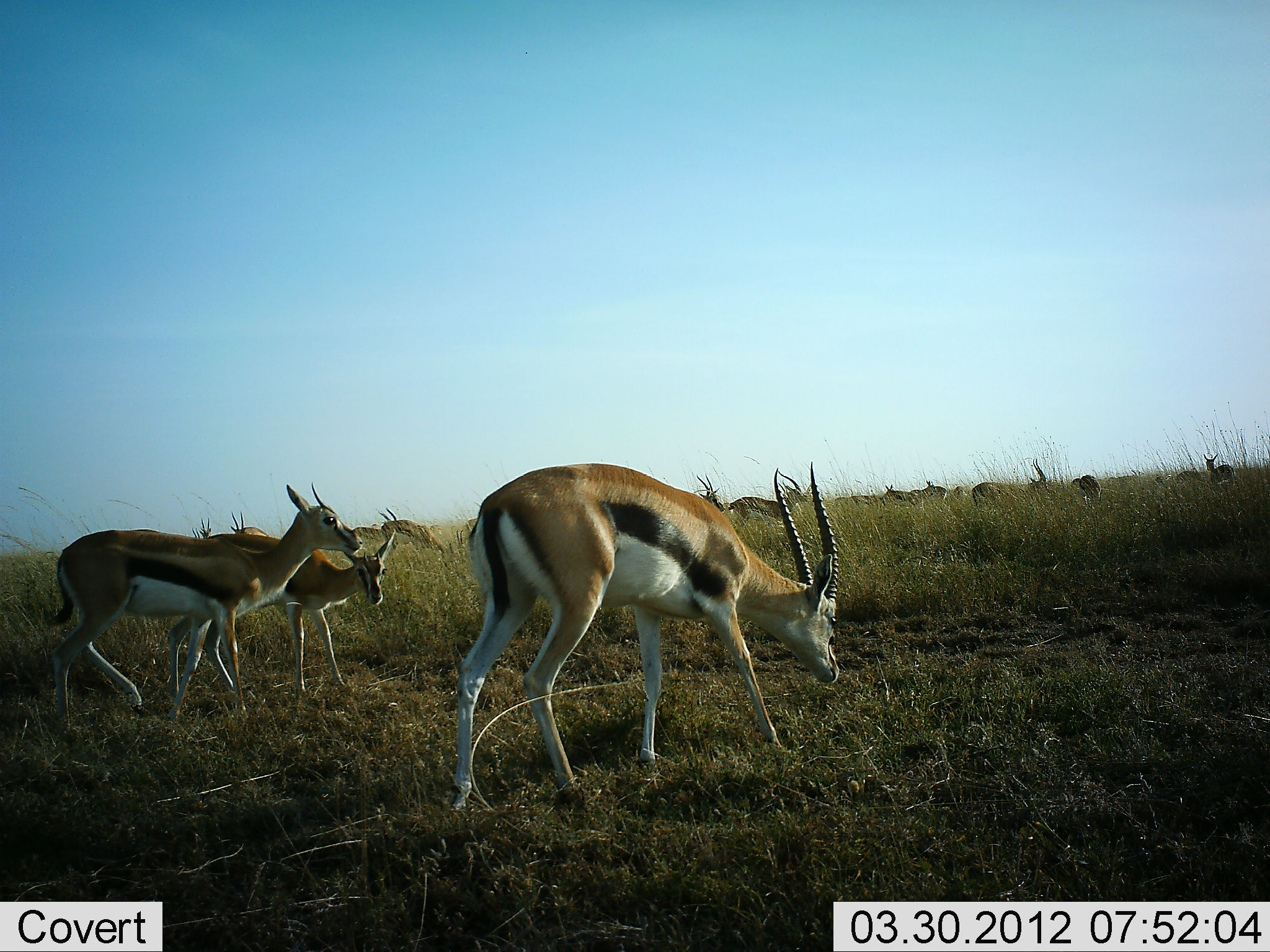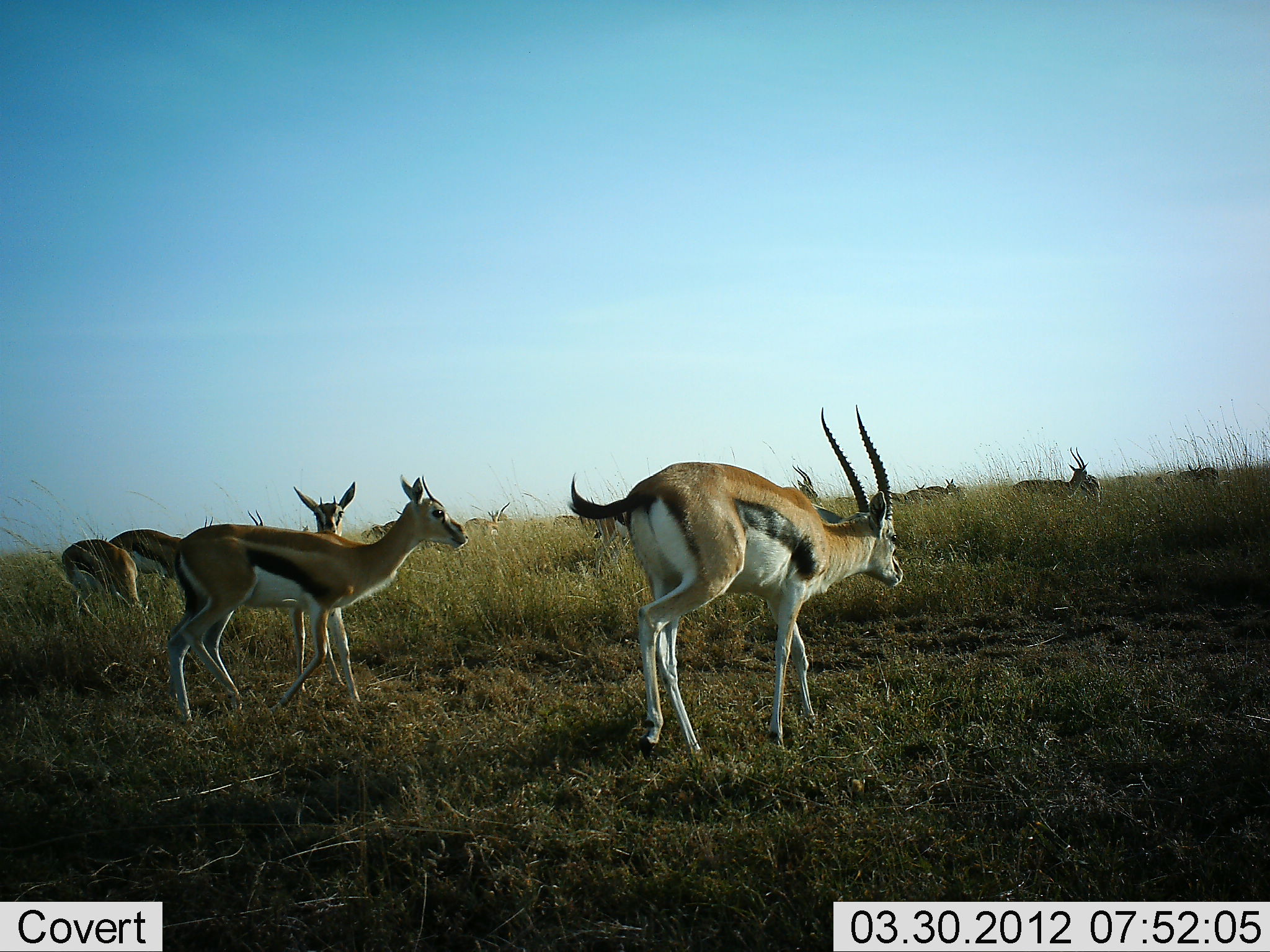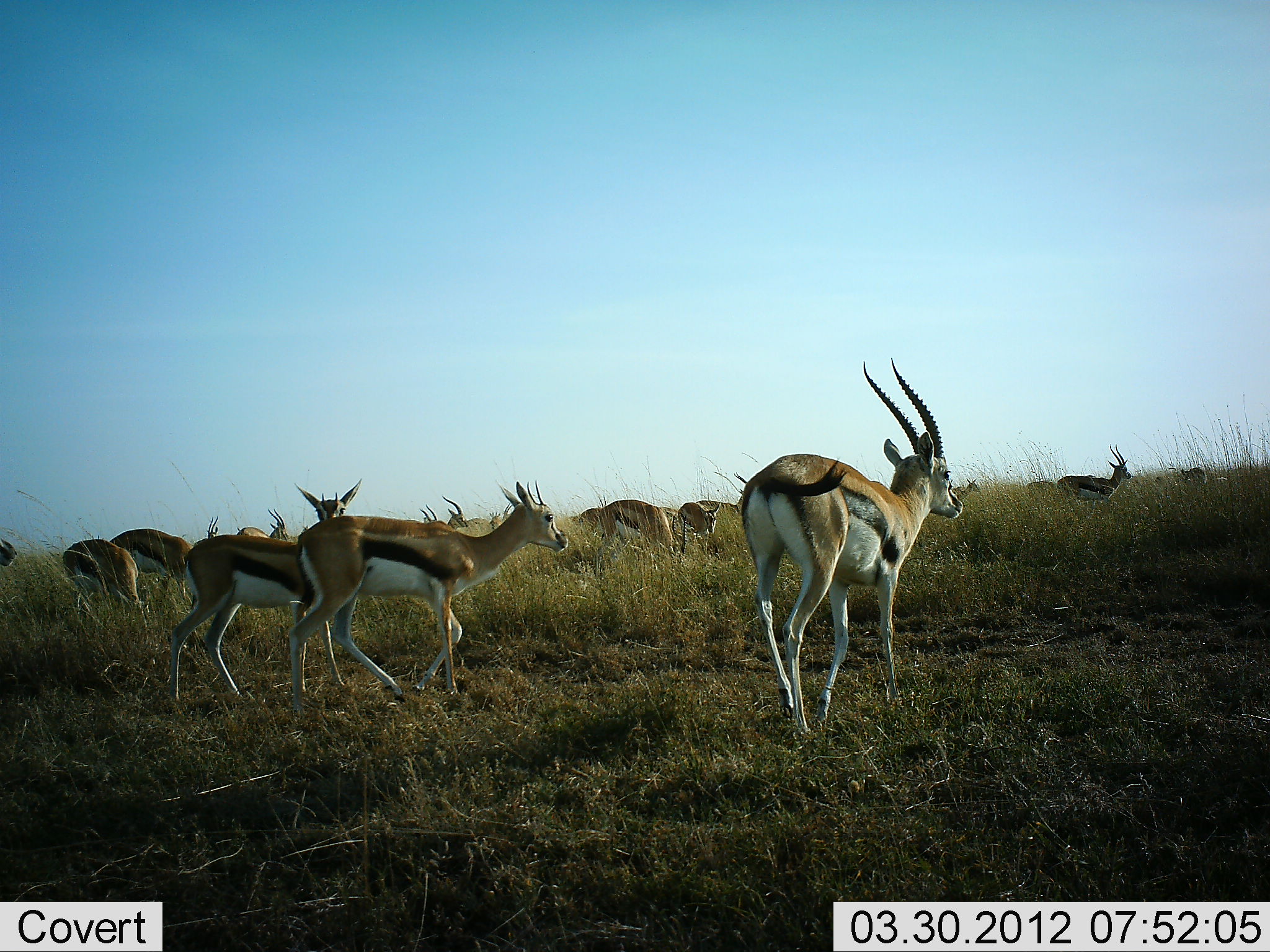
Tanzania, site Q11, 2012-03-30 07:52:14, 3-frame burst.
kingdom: Animalia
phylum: Chordata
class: Mammalia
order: Artiodactyla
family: Bovidae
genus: Eudorcas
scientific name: Eudorcas thomsonii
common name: thomson's gazelle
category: gazellethomsons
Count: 11-50.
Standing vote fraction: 39%.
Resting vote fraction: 6%.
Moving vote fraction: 83%.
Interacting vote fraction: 0%.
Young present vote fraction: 0%.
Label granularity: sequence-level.